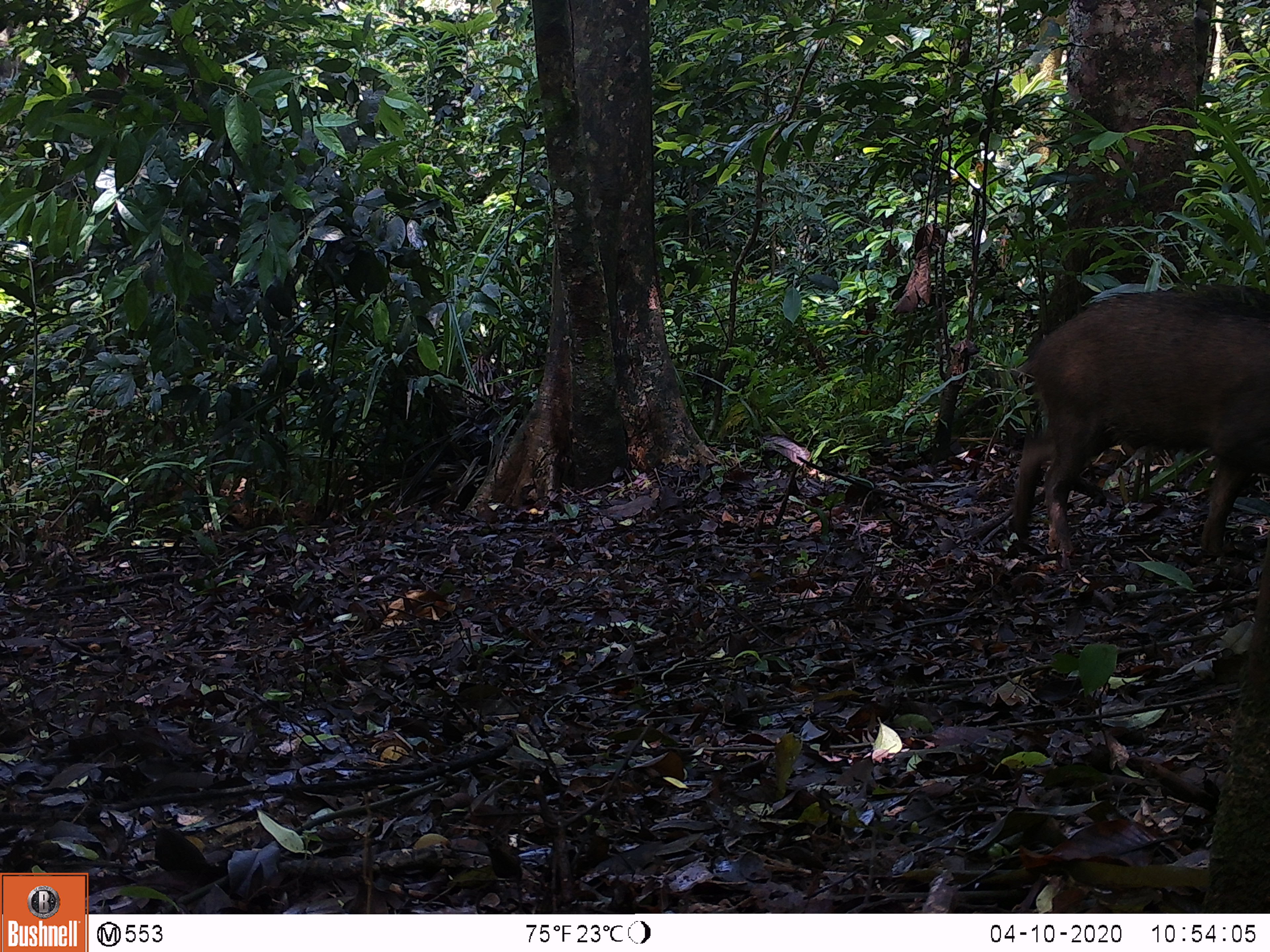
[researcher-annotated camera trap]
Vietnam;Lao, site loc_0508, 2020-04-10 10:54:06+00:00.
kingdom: Animalia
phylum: Chordata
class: Mammalia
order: Artiodactyla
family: Suidae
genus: Sus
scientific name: Sus scrofa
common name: eurasian wild pig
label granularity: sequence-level